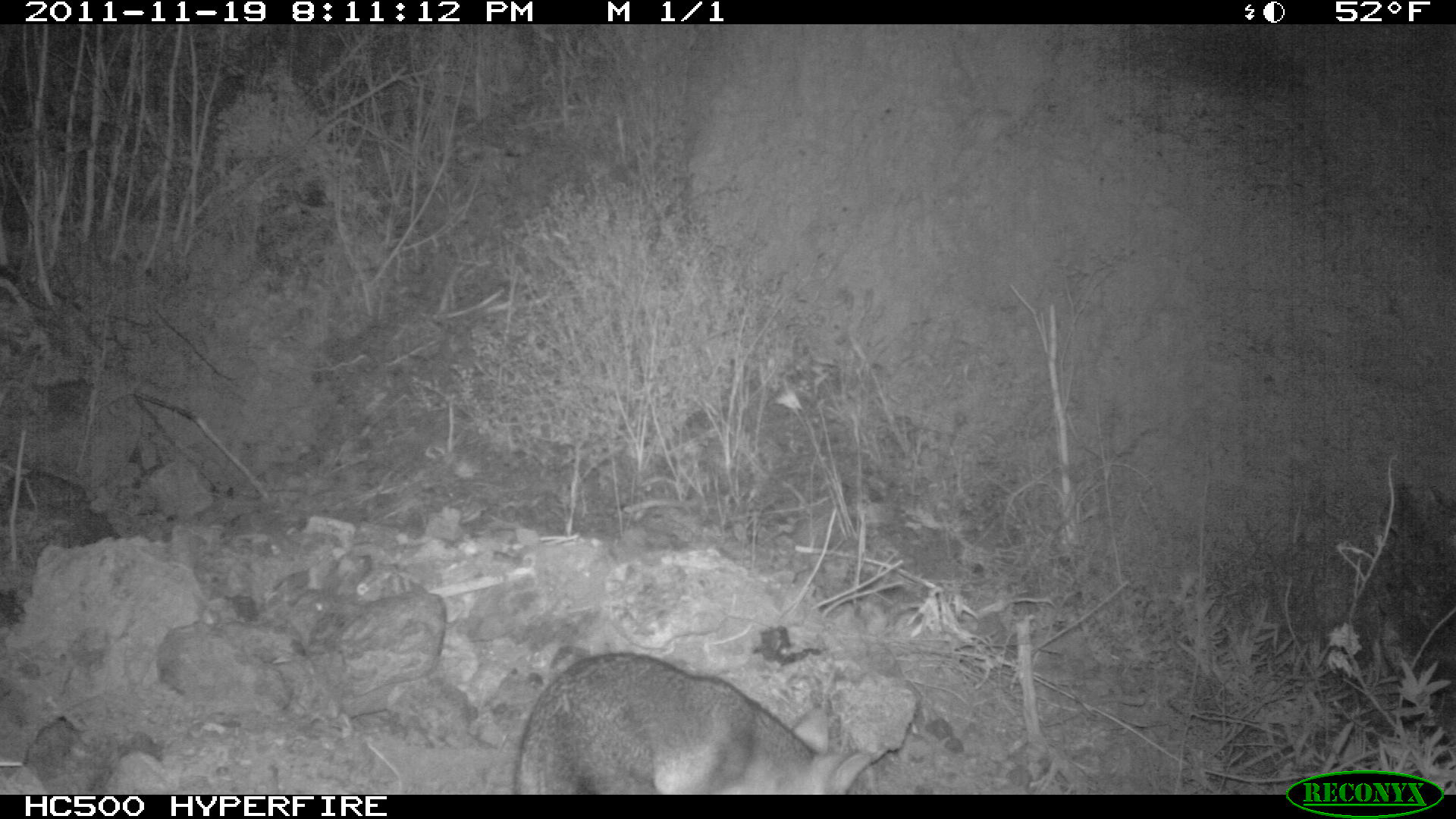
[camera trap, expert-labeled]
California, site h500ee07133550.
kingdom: Animalia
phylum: Chordata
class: Mammalia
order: Carnivora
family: Canidae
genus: Urocyon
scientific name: Urocyon littoralis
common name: island fox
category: fox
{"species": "fox (island fox) (Urocyon littoralis)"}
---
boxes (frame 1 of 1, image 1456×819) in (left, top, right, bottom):
fox: (515, 651, 886, 793)